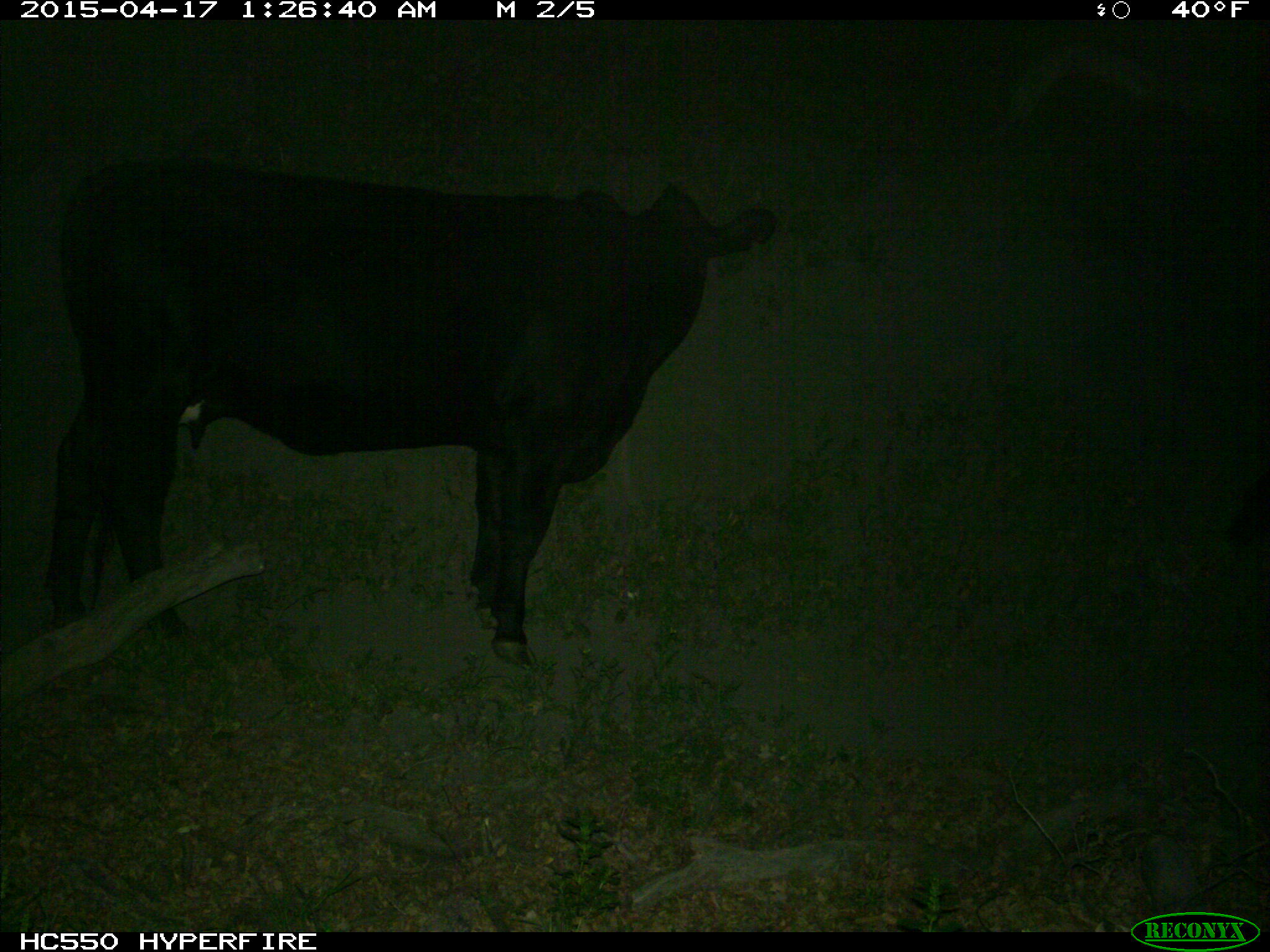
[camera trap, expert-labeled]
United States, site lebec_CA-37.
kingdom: Animalia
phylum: Chordata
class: Mammalia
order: Artiodactyla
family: Bovidae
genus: Bos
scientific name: Bos taurus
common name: domestic cow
Bos taurus (domestic cow).